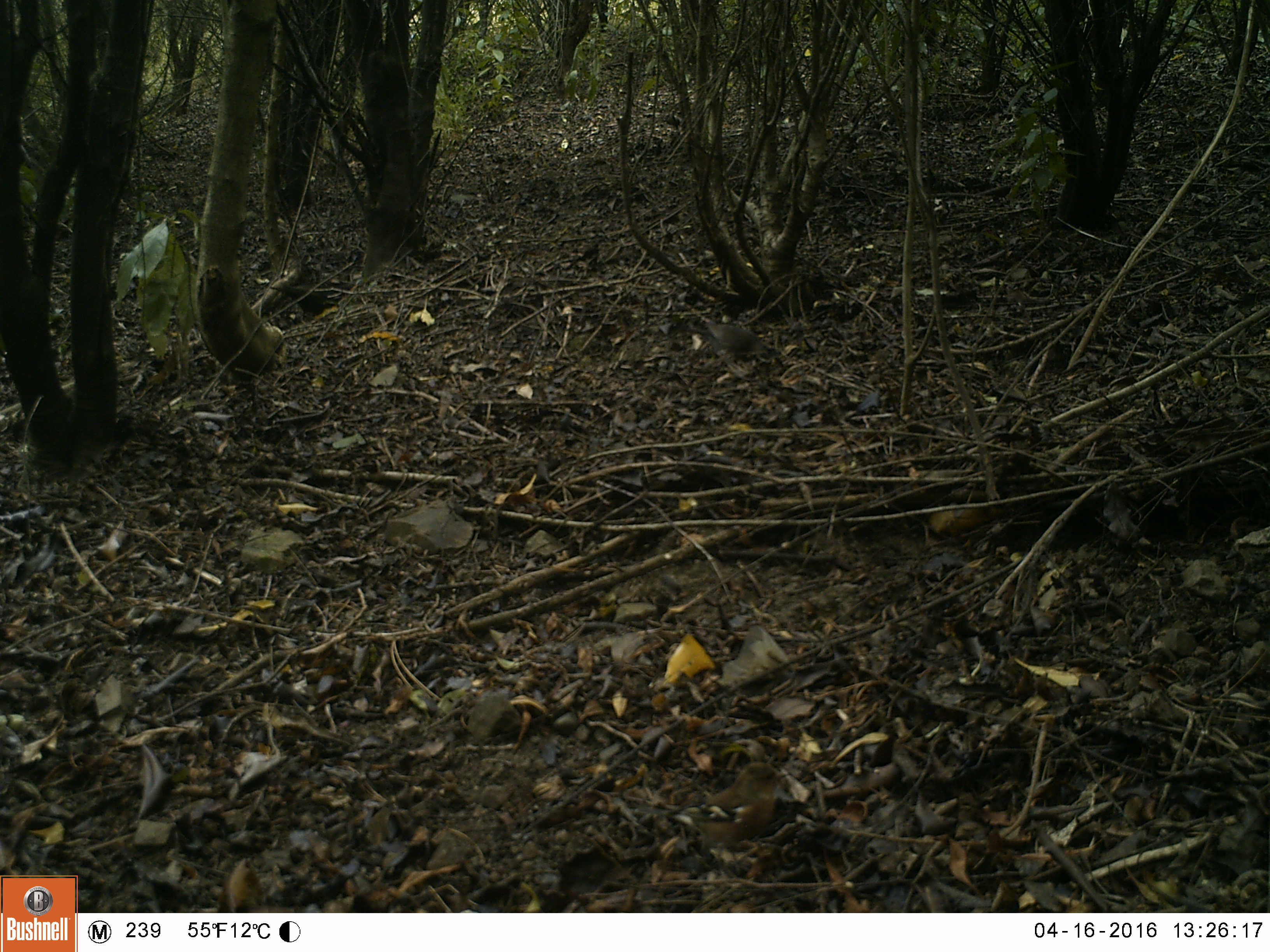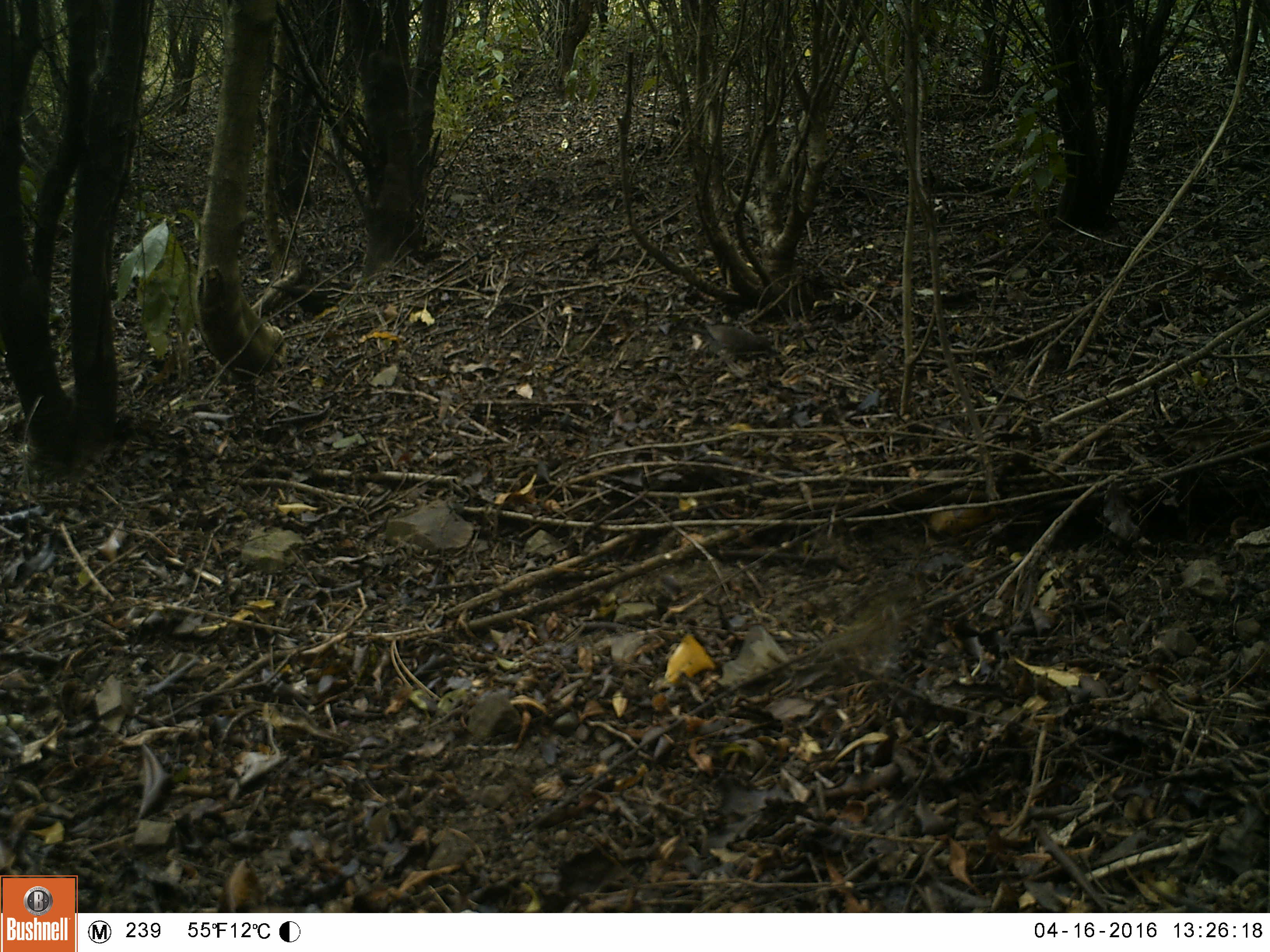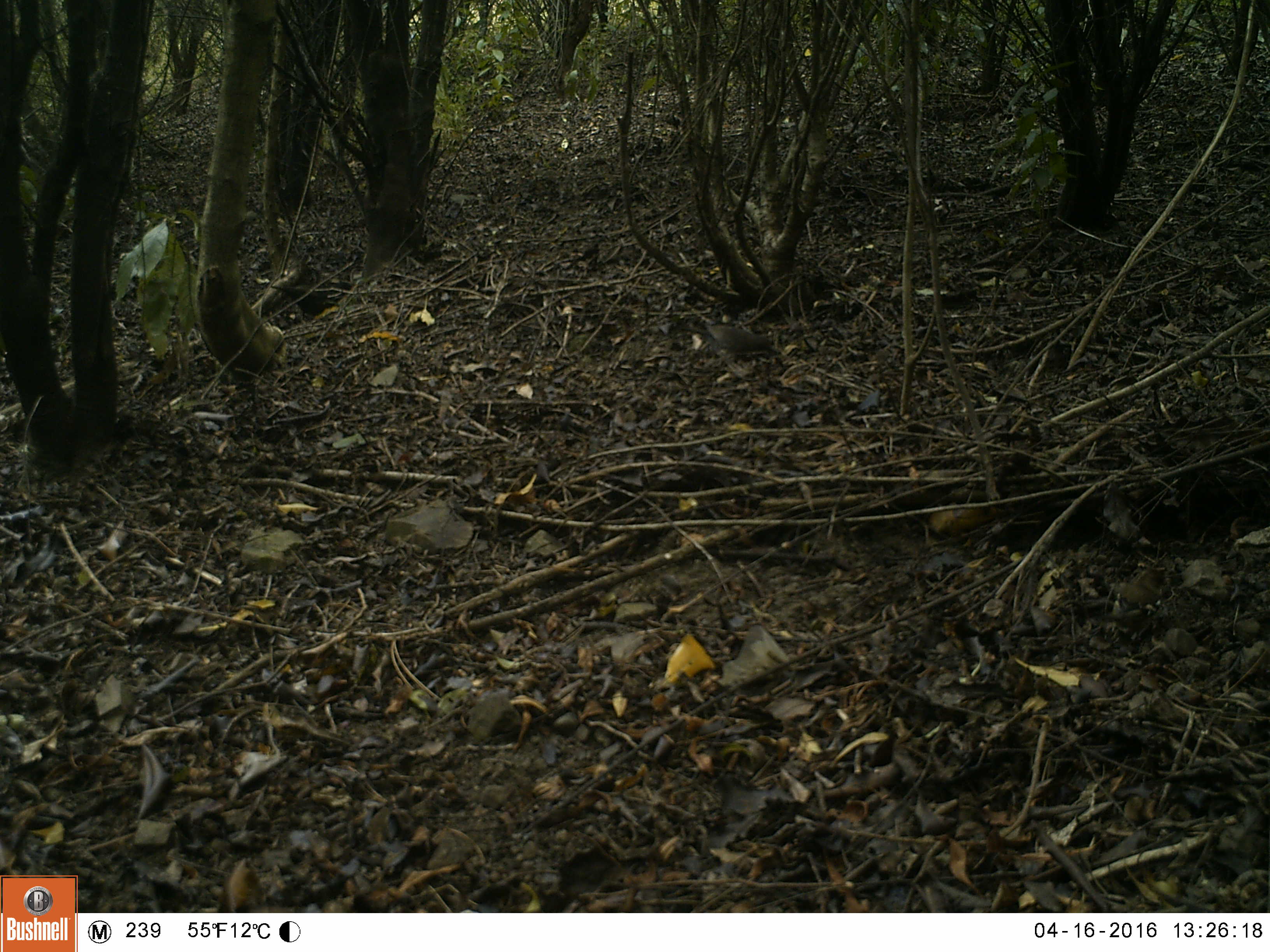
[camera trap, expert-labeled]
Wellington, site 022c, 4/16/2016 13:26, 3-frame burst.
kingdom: Animalia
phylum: Chordata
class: Aves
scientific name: Aves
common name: bird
Bird (Aves).